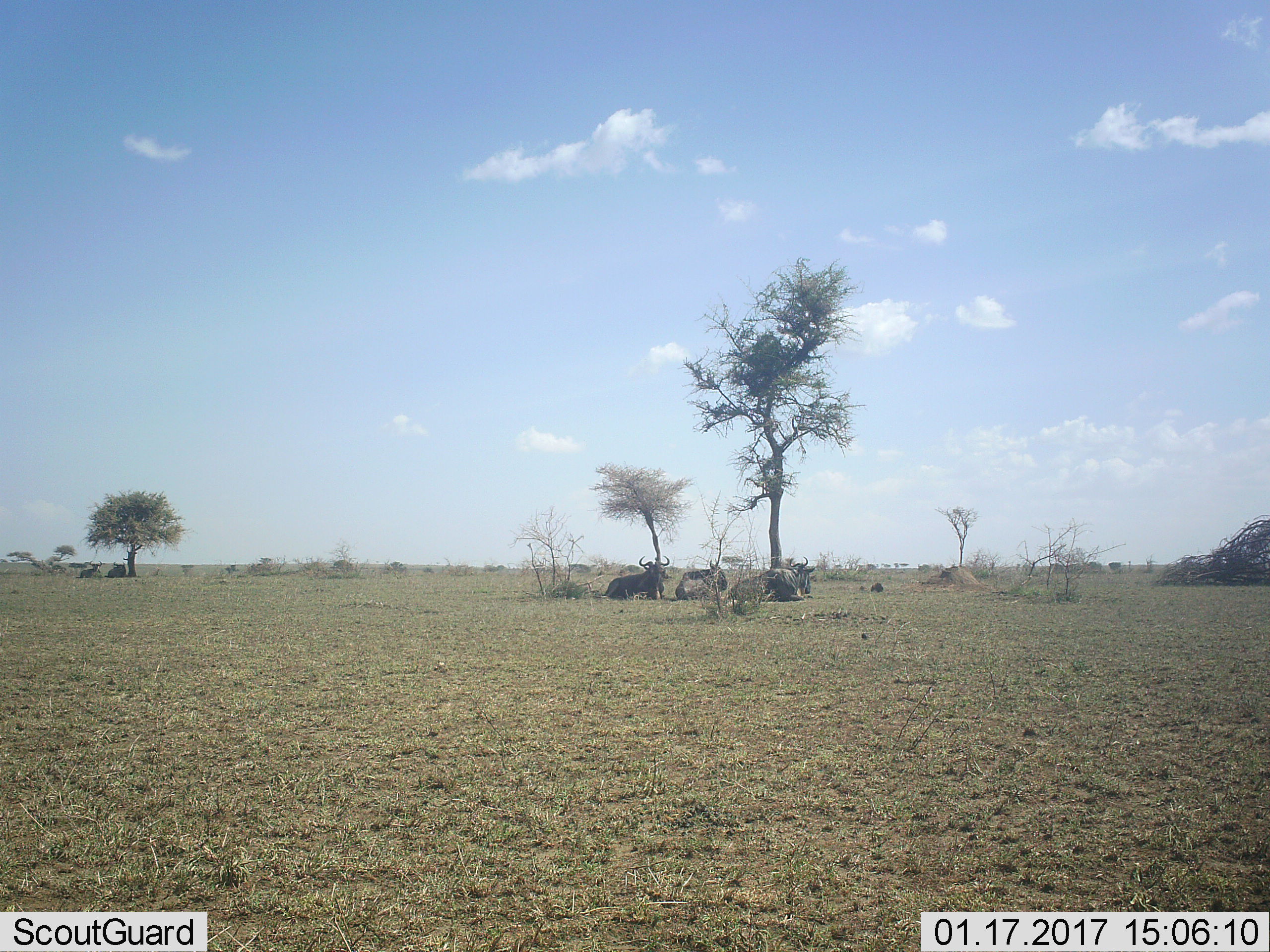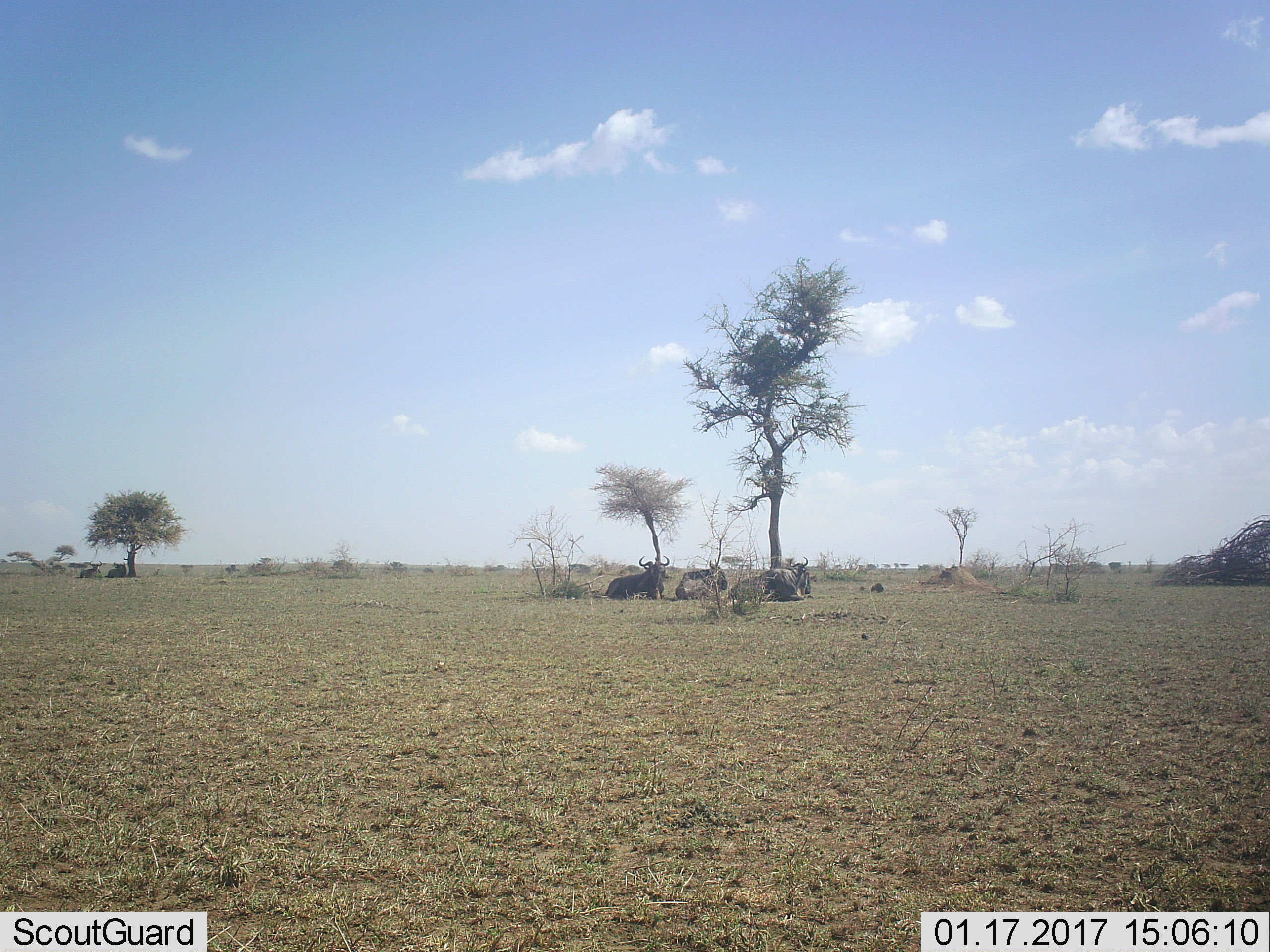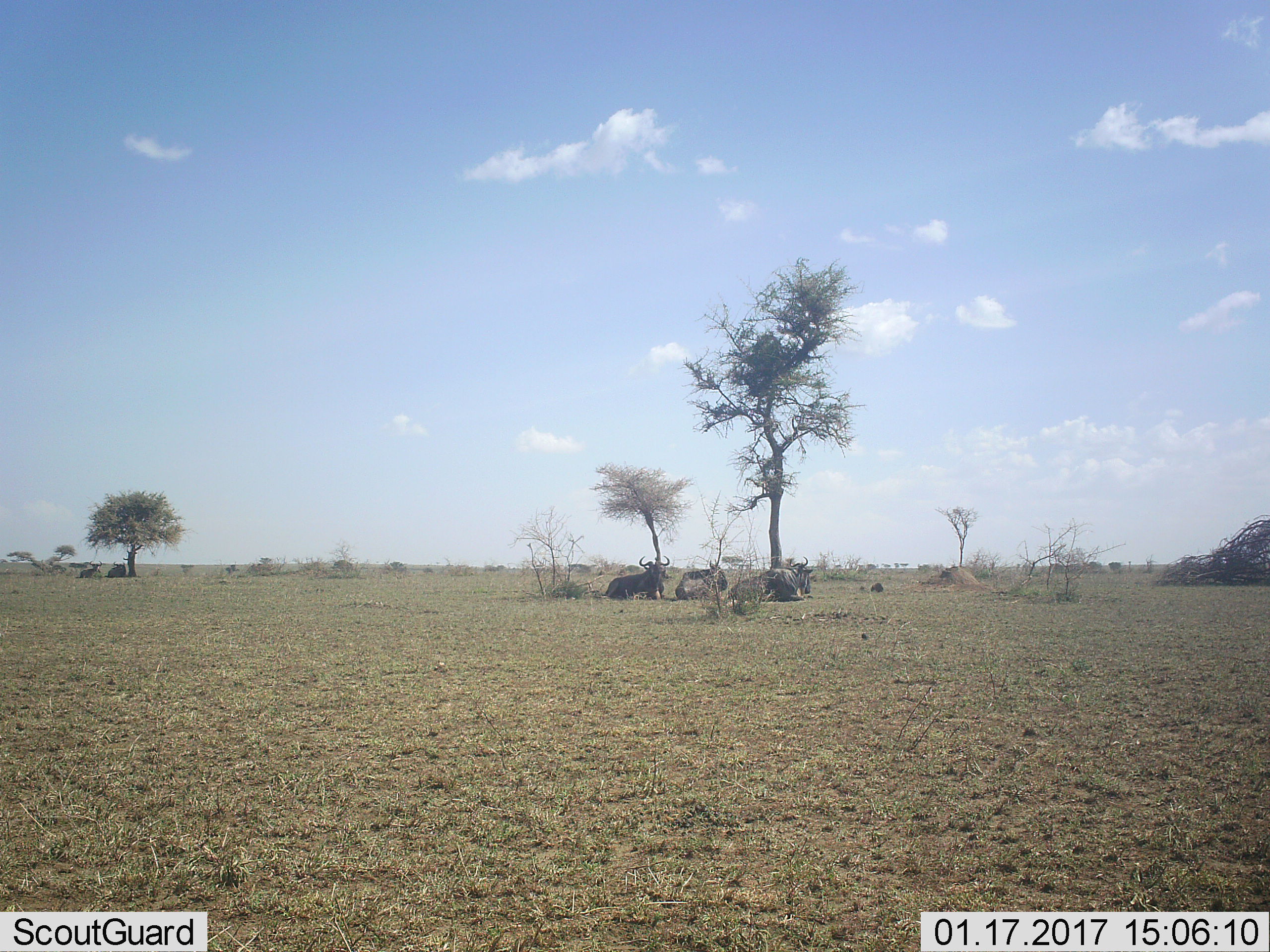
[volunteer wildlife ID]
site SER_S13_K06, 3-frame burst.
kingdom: Animalia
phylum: Chordata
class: Mammalia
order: Artiodactyla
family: Bovidae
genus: Connochaetes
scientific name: Connochaetes taurinus taurinus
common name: blue wildebeest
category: wildebeestblue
Wildebeestblue (blue wildebeest) (Connochaetes taurinus taurinus), count 5. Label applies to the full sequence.